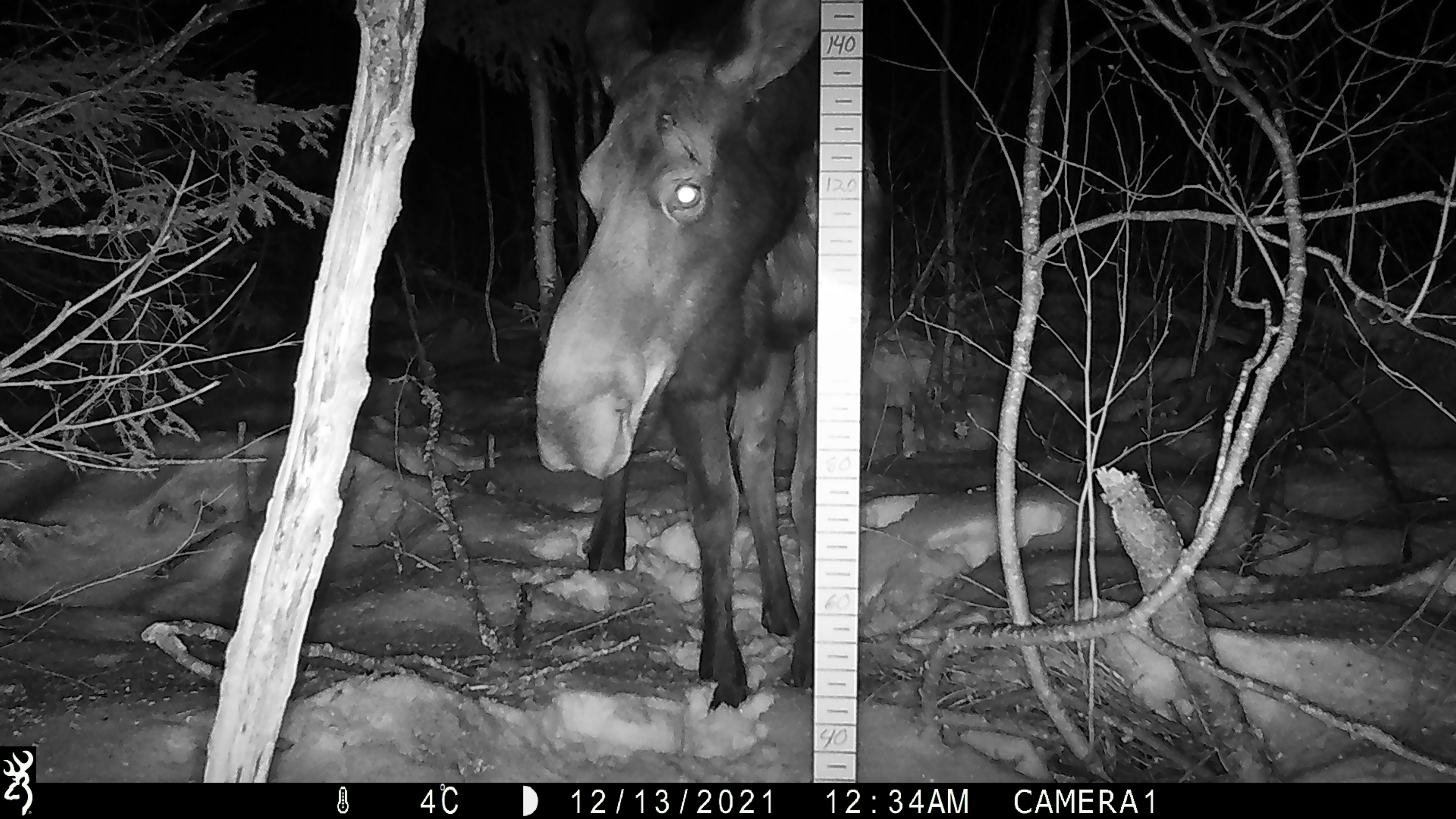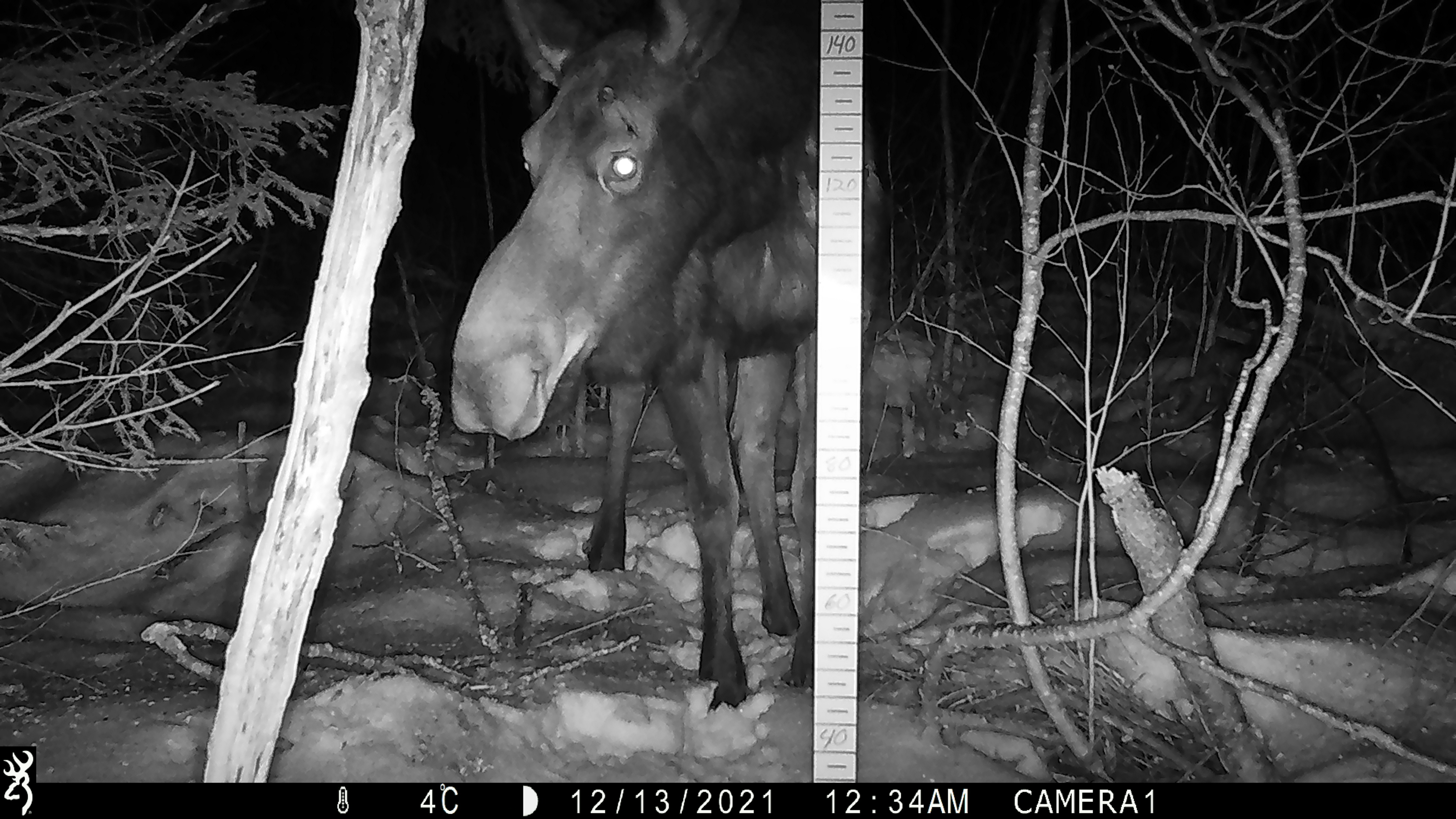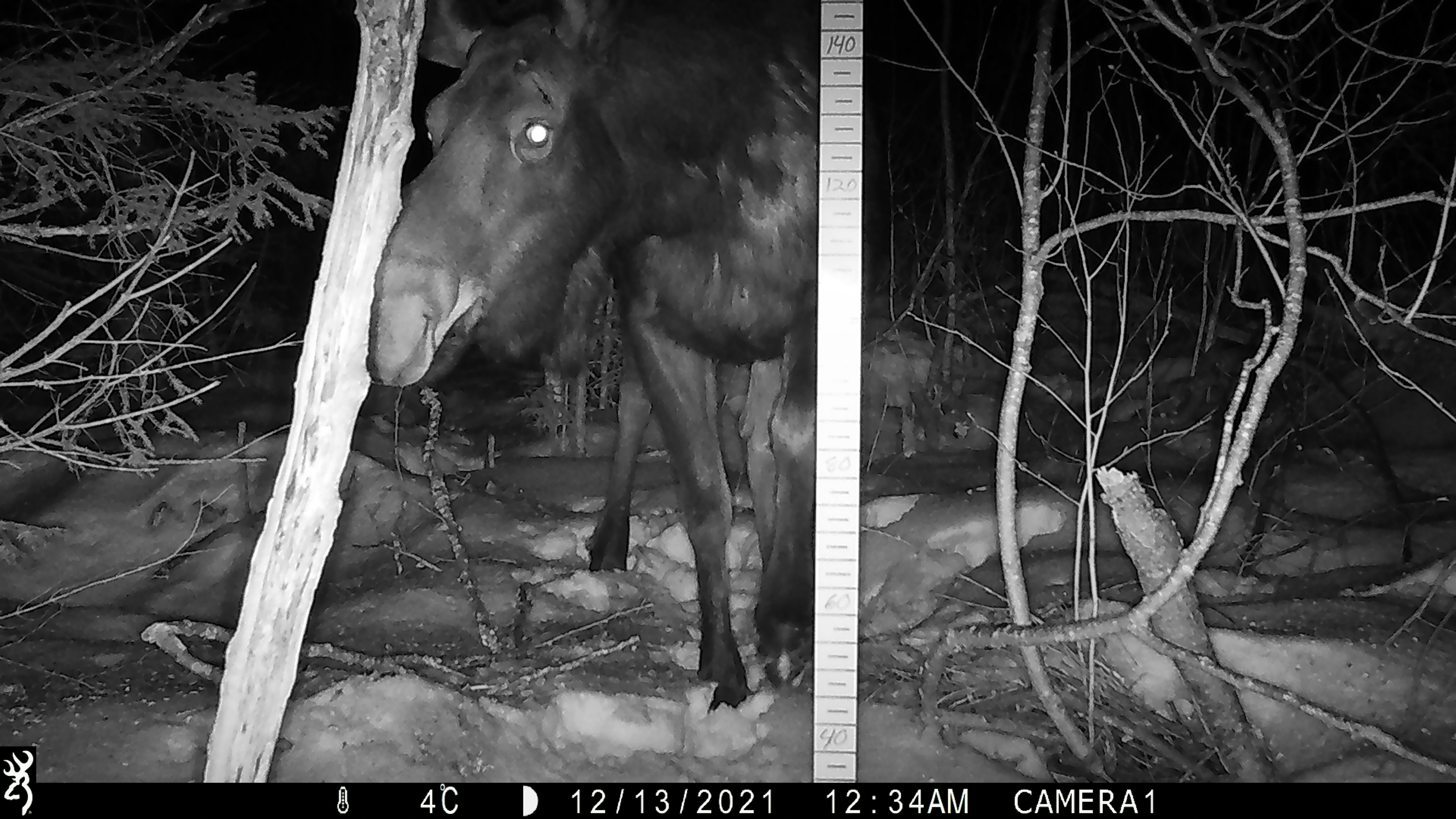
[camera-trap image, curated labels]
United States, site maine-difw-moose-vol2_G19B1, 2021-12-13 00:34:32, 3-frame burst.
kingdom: Animalia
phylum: Chordata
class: Mammalia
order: Artiodactyla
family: Cervidae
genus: Alces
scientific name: Alces alces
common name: moose